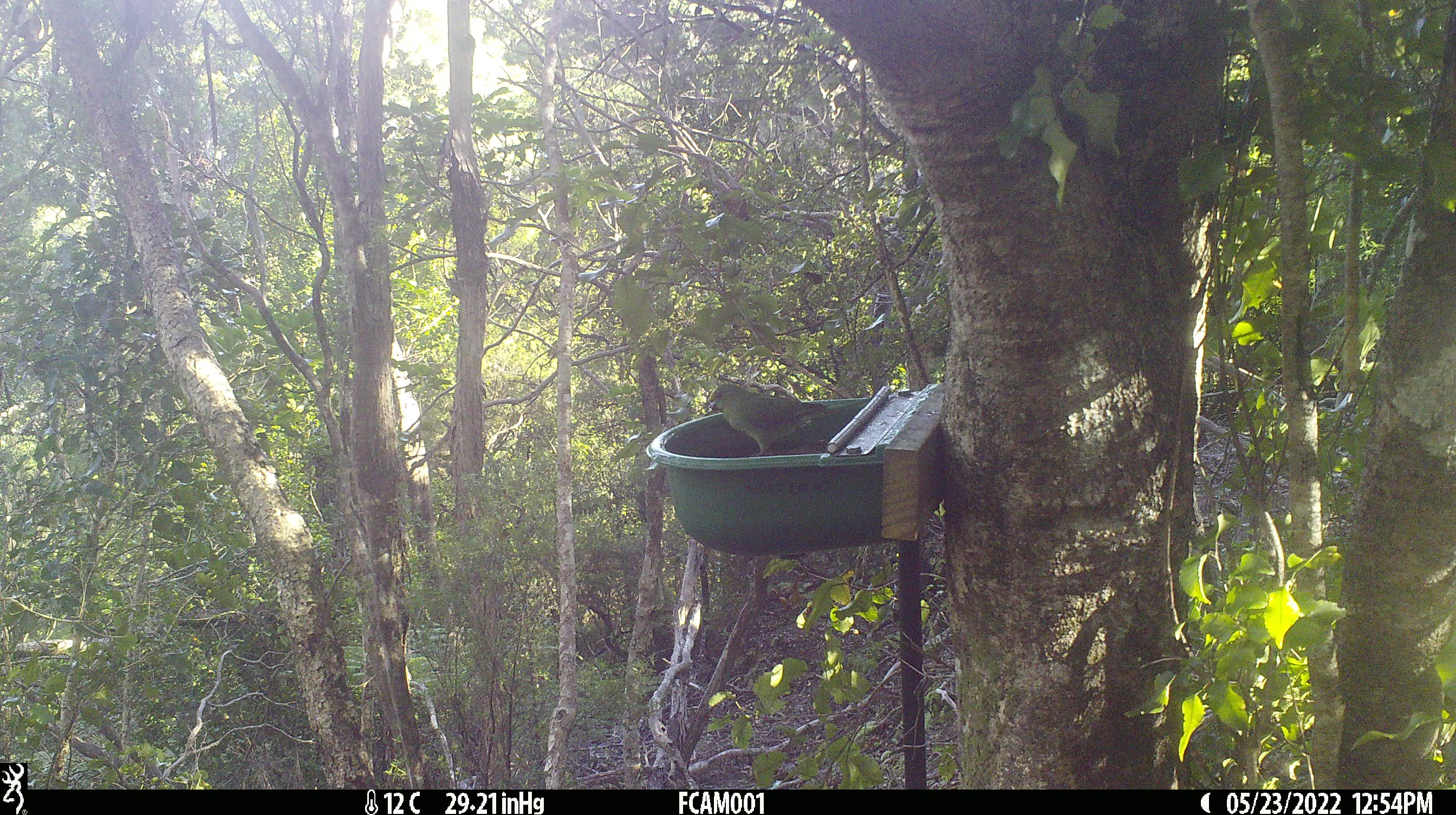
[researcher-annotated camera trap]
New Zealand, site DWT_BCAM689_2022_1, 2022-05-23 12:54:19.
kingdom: Animalia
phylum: Chordata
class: Aves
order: Psittaciformes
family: Psittaculidae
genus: Cyanoramphus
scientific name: Cyanoramphus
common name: parakeet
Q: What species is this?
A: Parakeet (Cyanoramphus).